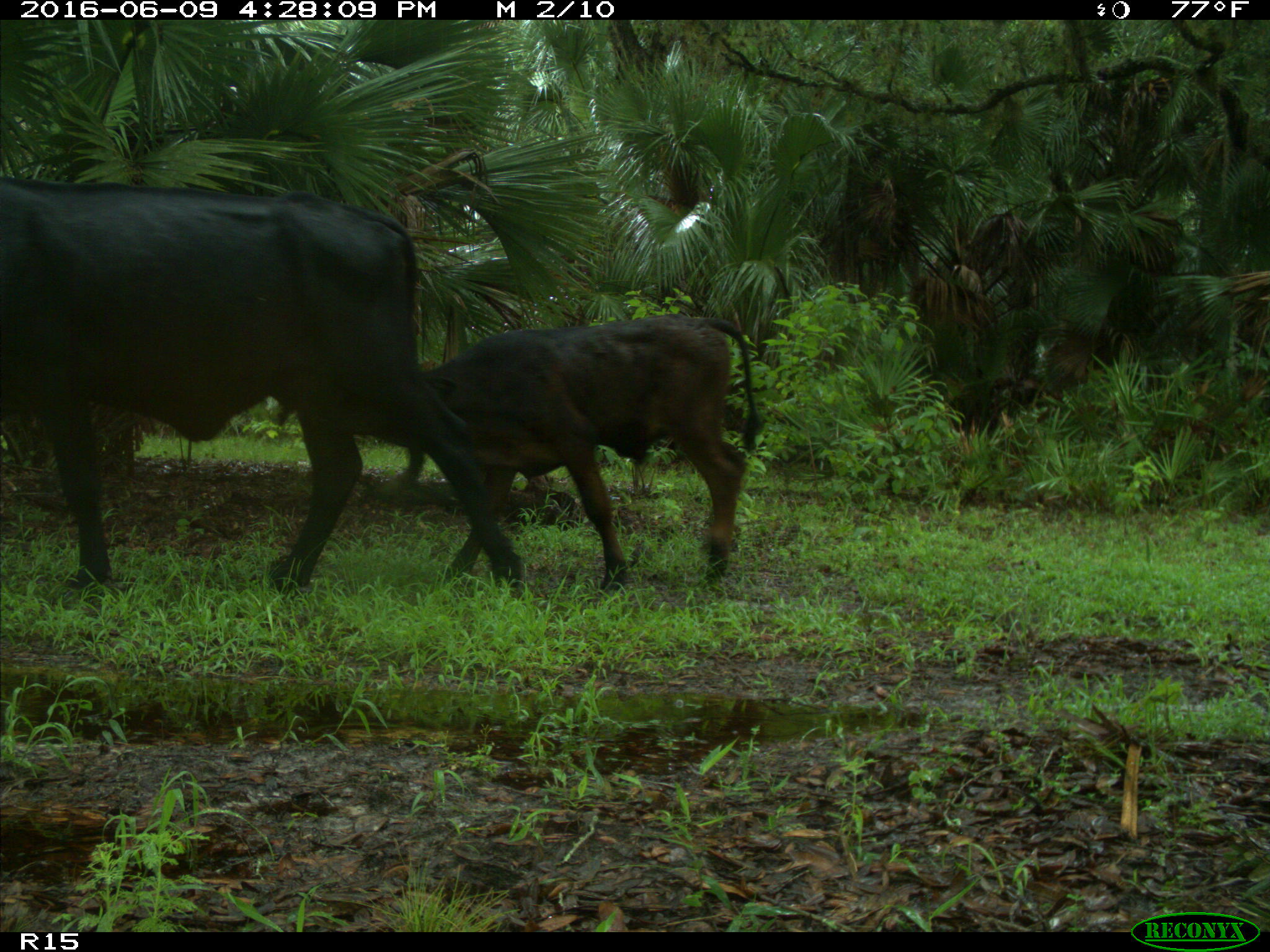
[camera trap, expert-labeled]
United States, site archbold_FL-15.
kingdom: Animalia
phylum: Chordata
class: Mammalia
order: Artiodactyla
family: Bovidae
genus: Bos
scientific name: Bos taurus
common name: domestic cow